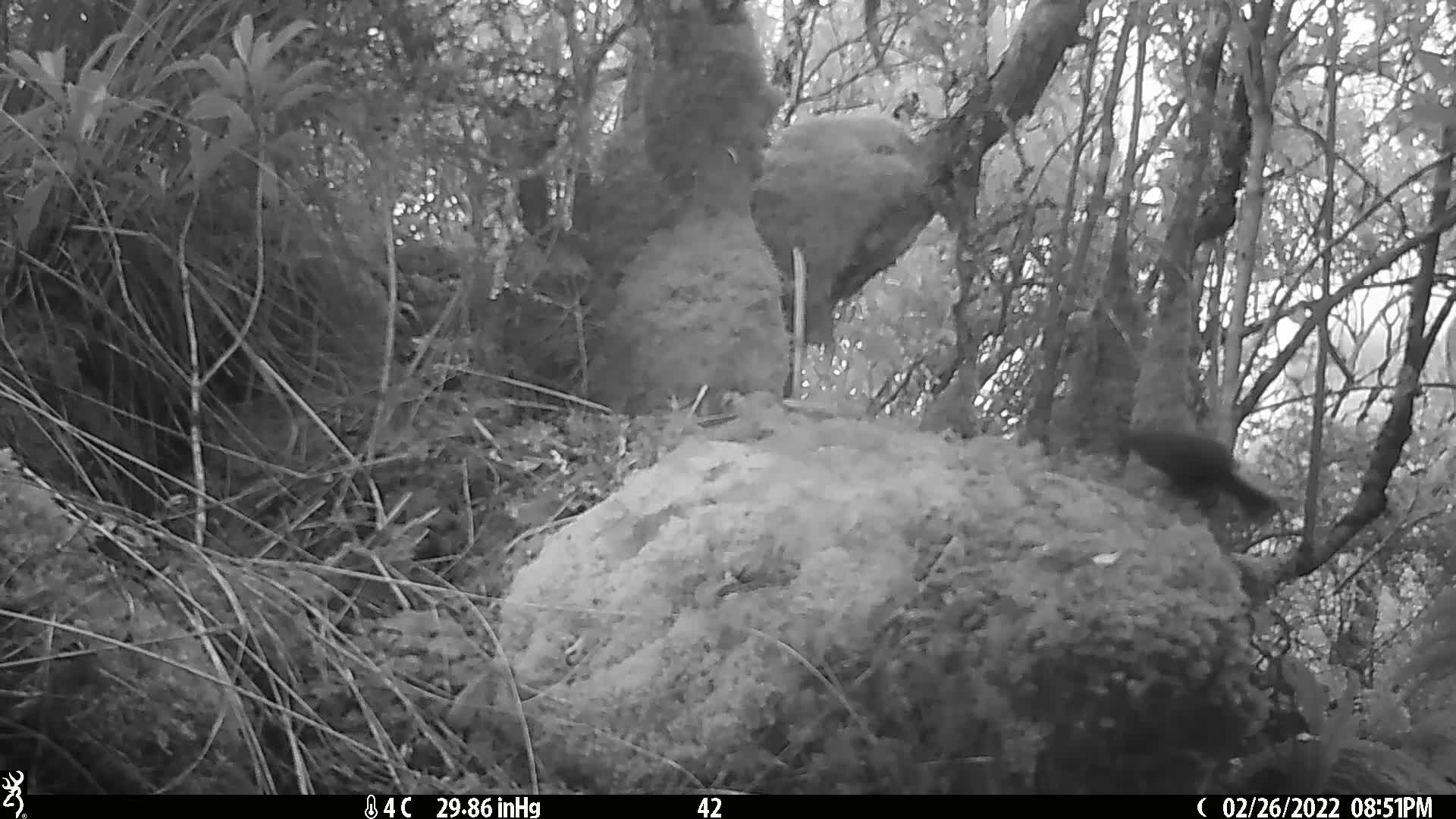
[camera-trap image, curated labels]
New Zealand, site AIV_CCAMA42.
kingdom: Animalia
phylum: Chordata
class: Aves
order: Passeriformes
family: Meliphagidae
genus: Anthornis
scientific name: Anthornis melanura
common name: new zealand bellbird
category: bellbird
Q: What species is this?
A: Bellbird (new zealand bellbird) (Anthornis melanura).